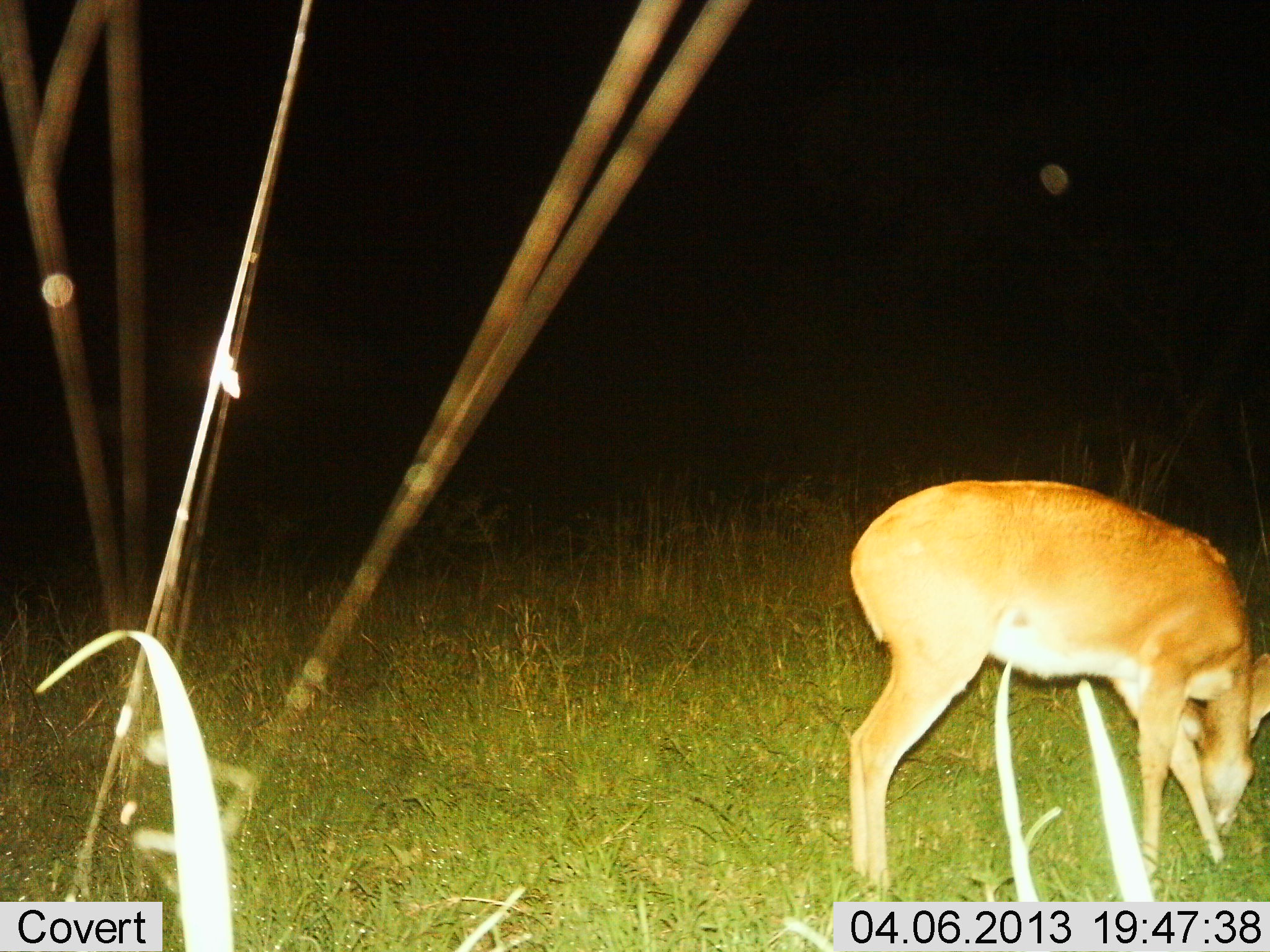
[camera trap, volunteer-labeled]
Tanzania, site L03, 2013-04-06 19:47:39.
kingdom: Animalia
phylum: Chordata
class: Mammalia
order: Artiodactyla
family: Bovidae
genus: Redunca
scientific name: Redunca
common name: reedbuck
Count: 1.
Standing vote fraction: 16%.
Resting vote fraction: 0%.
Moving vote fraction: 3%.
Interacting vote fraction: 0%.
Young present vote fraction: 0%.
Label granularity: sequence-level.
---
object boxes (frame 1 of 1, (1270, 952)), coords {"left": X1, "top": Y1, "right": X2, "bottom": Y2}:
animal: {"left": 849, "top": 476, "right": 1270, "bottom": 900}